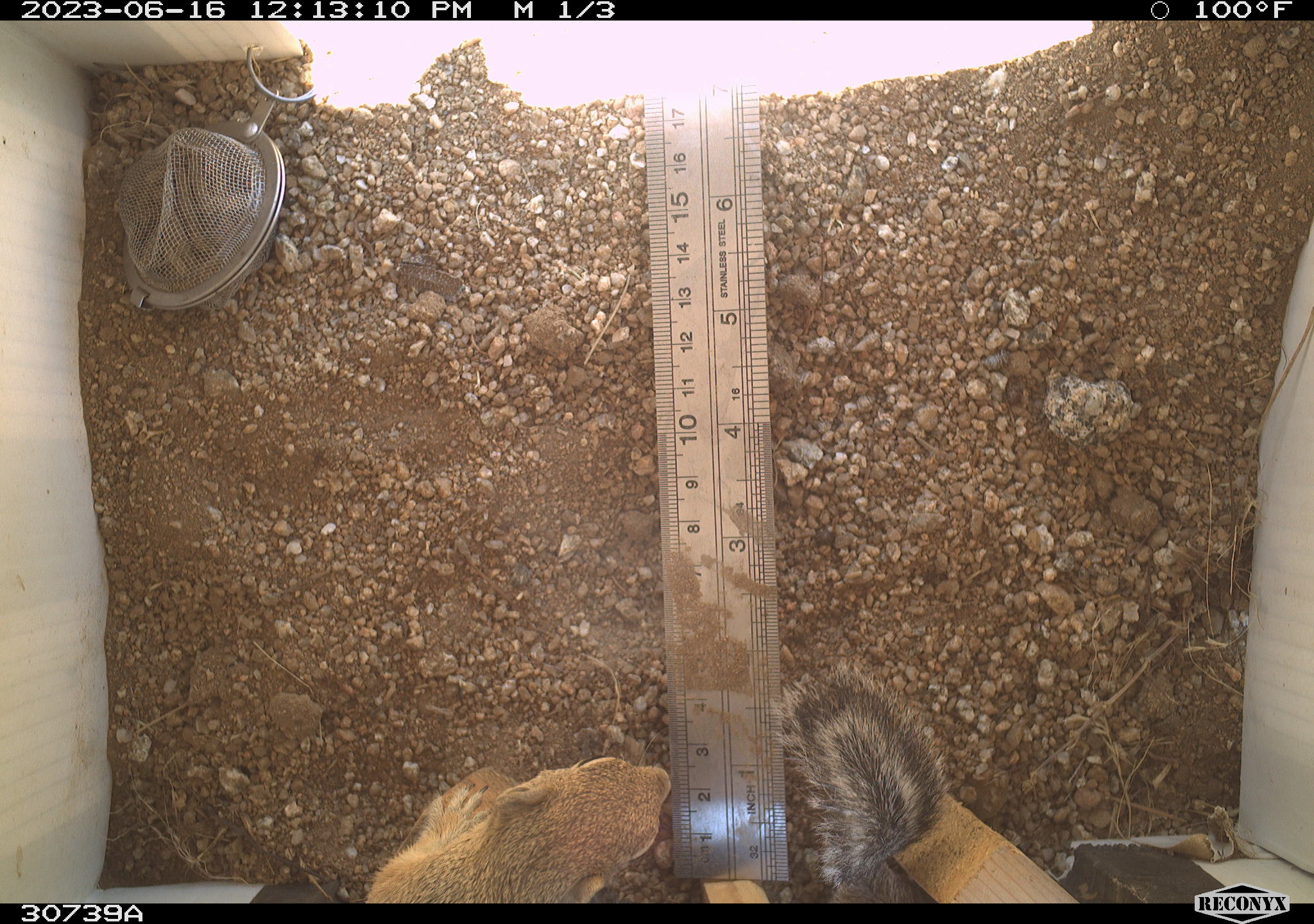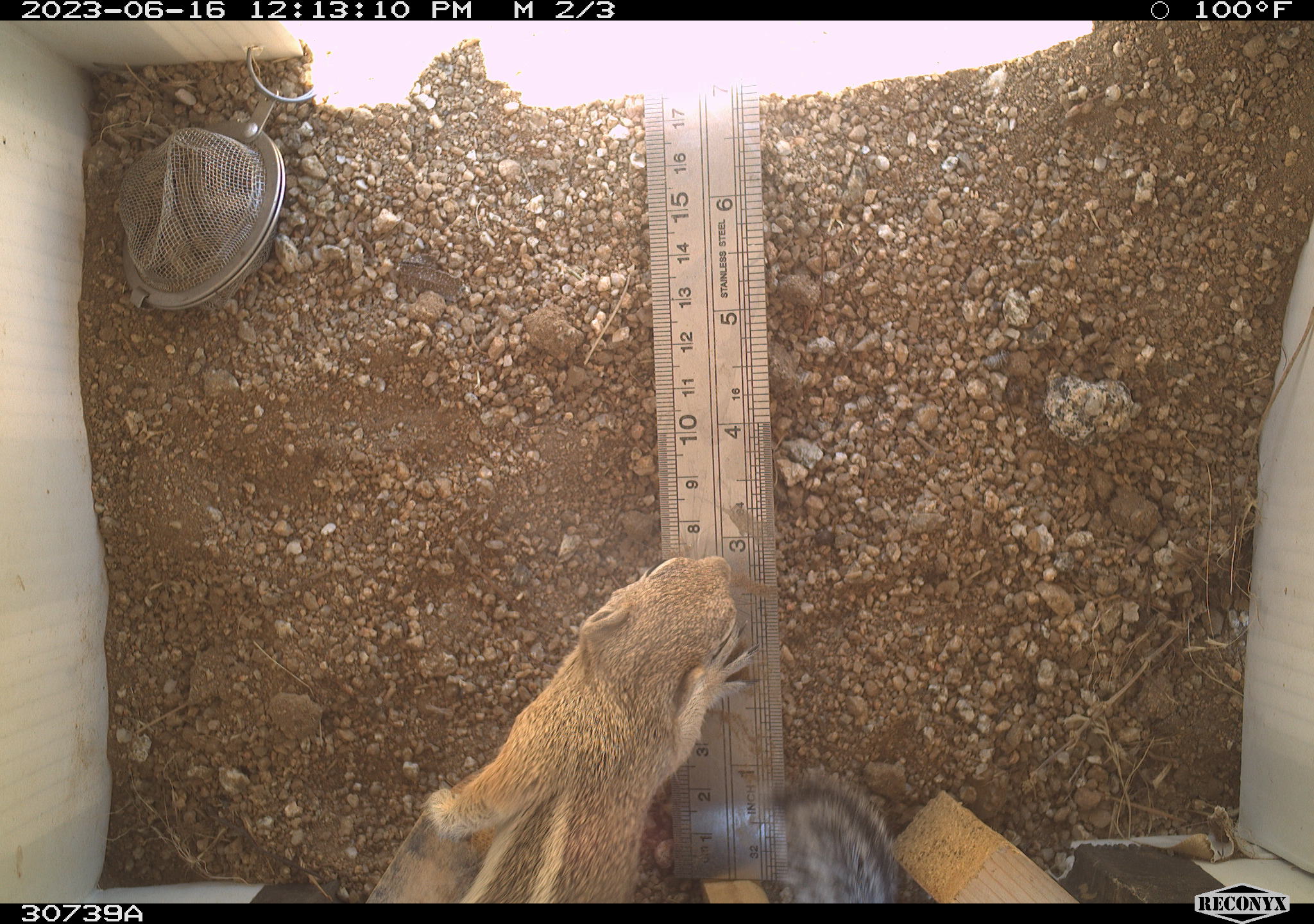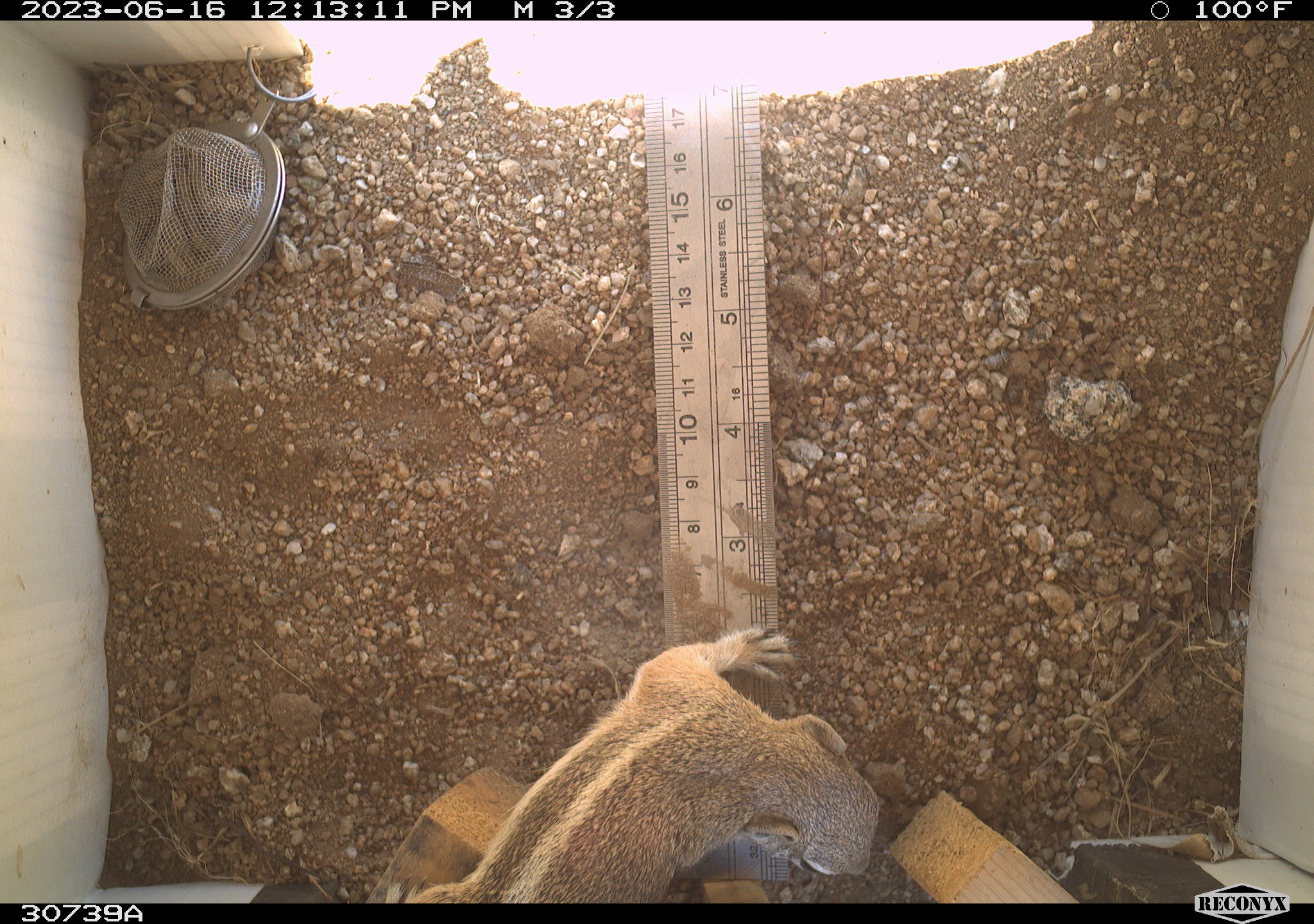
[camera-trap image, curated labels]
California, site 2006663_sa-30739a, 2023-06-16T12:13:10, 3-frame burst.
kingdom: Animalia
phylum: Chordata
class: Mammalia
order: Rodentia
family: Sciuridae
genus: Ammospermophilus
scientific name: Ammospermophilus leucurus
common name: white-tailed antelope squirrel